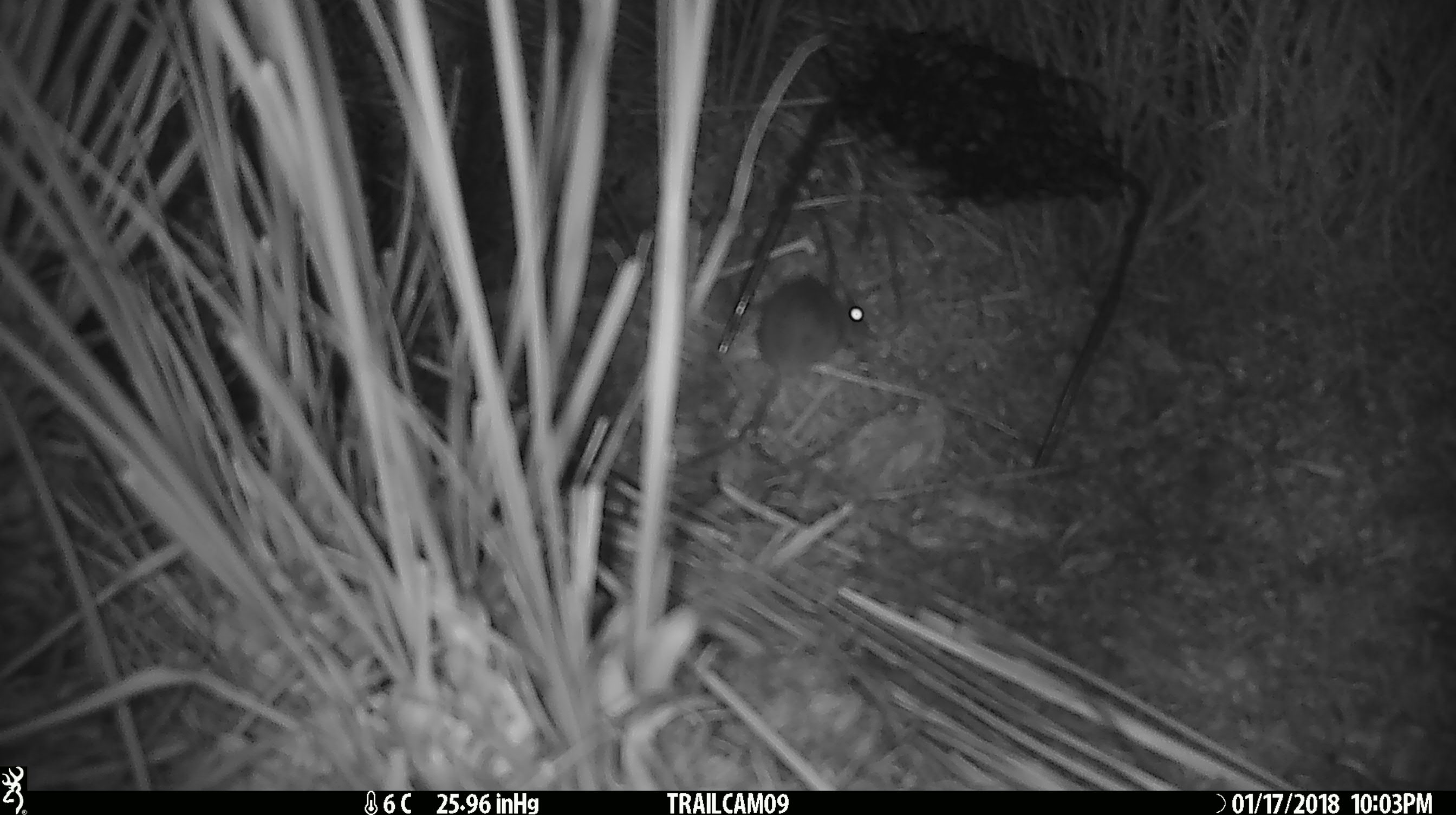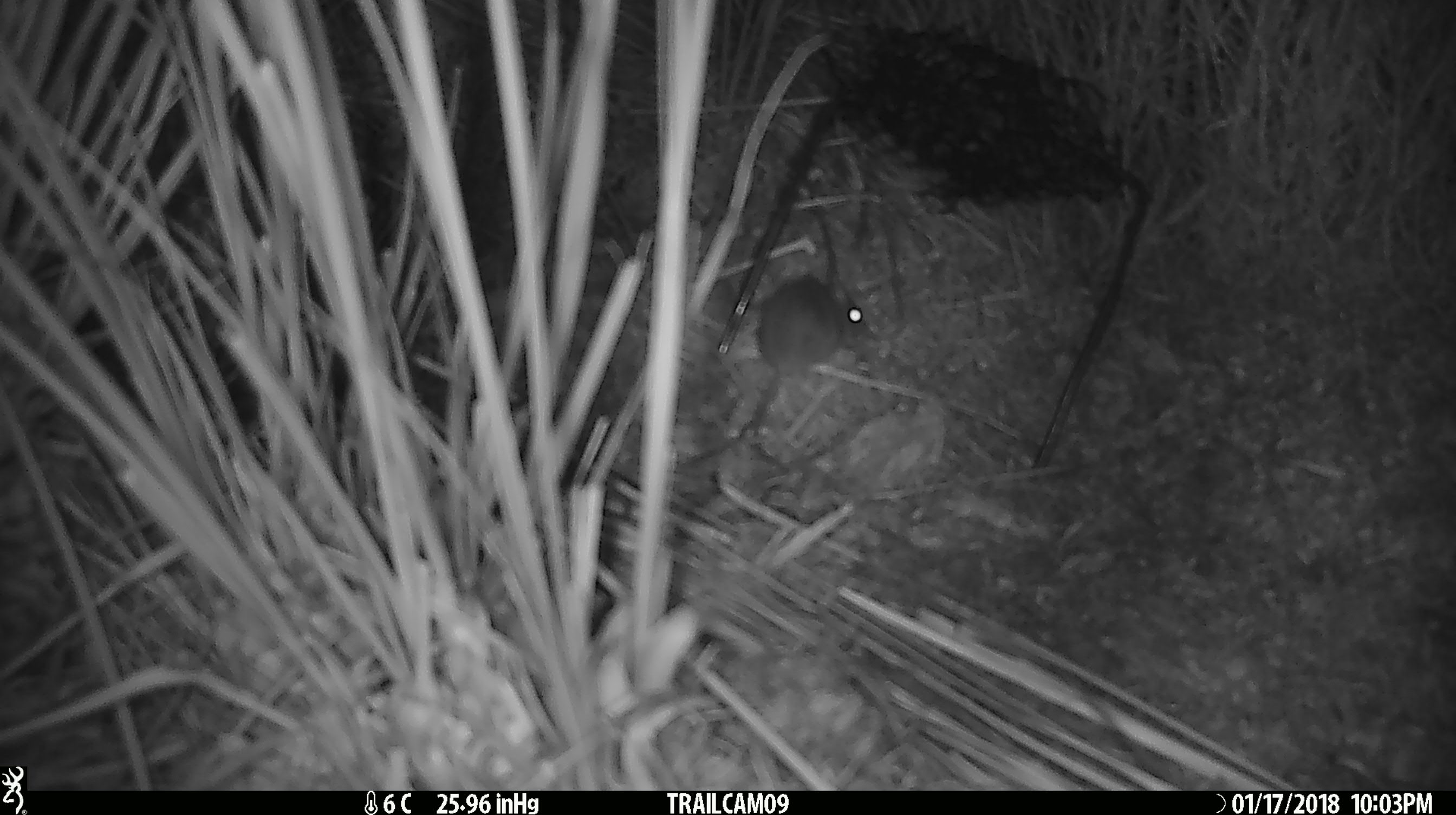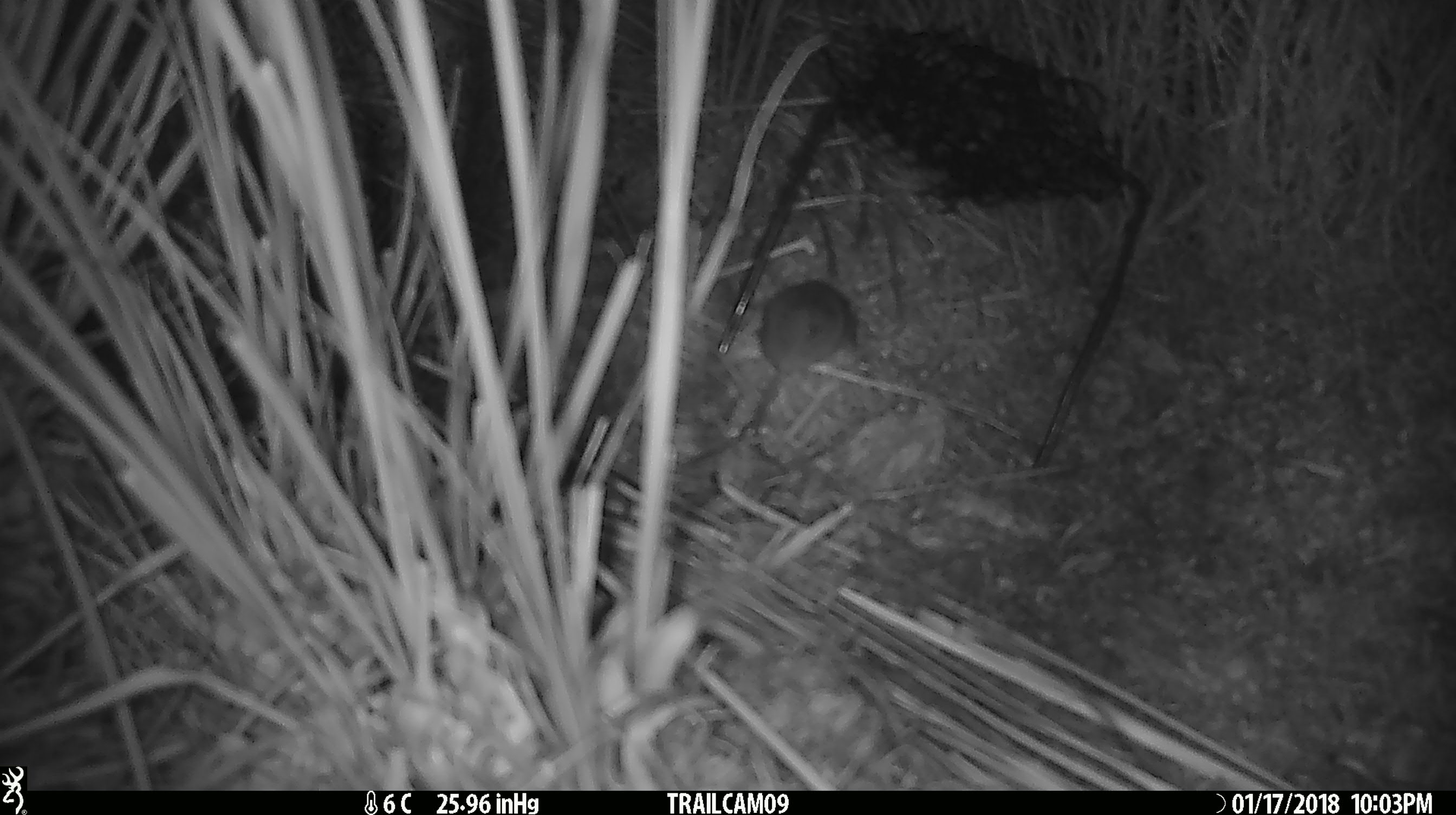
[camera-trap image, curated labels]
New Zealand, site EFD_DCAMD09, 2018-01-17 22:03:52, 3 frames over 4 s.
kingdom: Animalia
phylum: Chordata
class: Mammalia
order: Rodentia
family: Muridae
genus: Mus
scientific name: Mus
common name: mouse